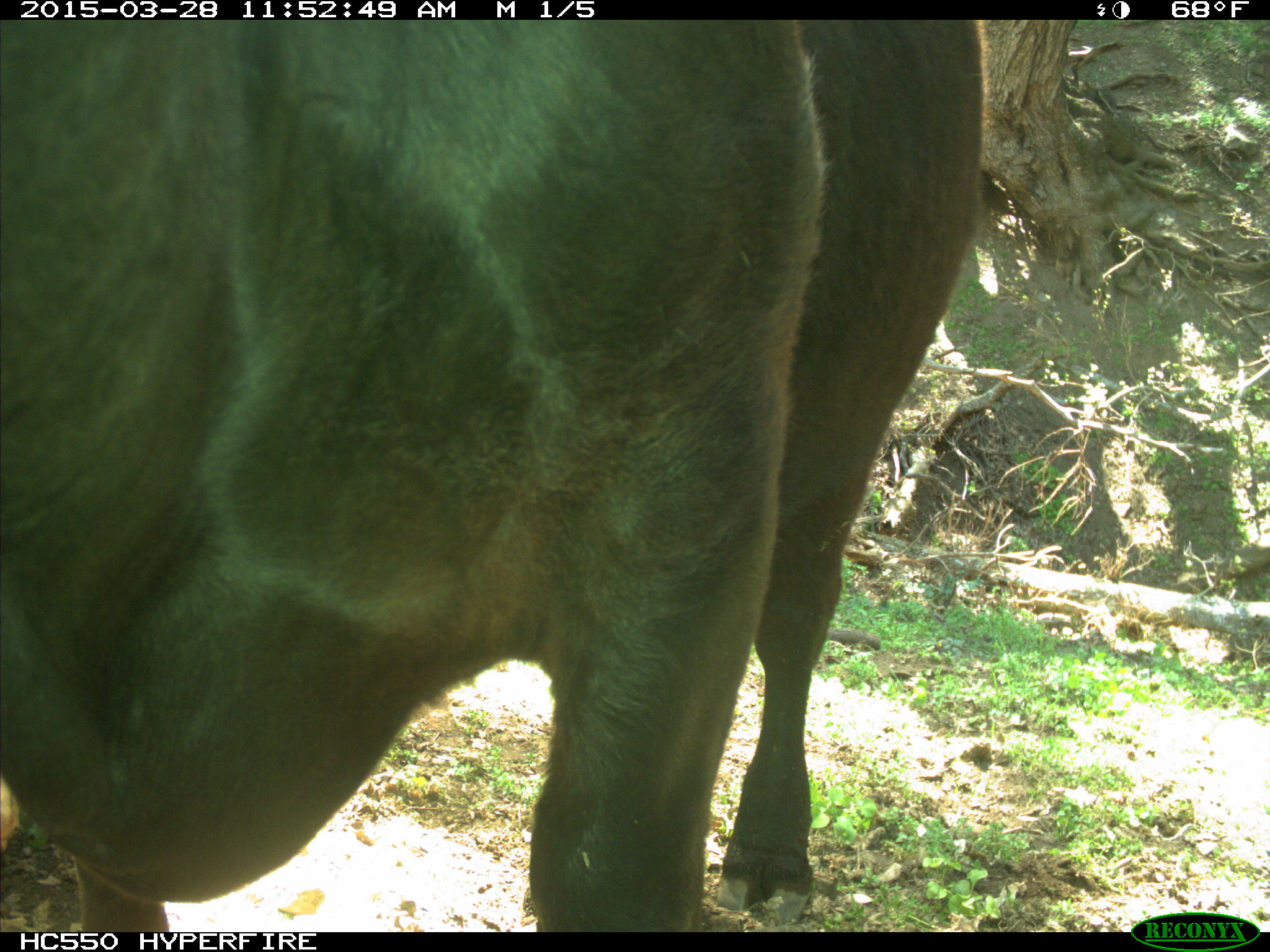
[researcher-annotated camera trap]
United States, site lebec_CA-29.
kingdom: Animalia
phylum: Chordata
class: Mammalia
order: Artiodactyla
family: Bovidae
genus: Bos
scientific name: Bos taurus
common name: domestic cow